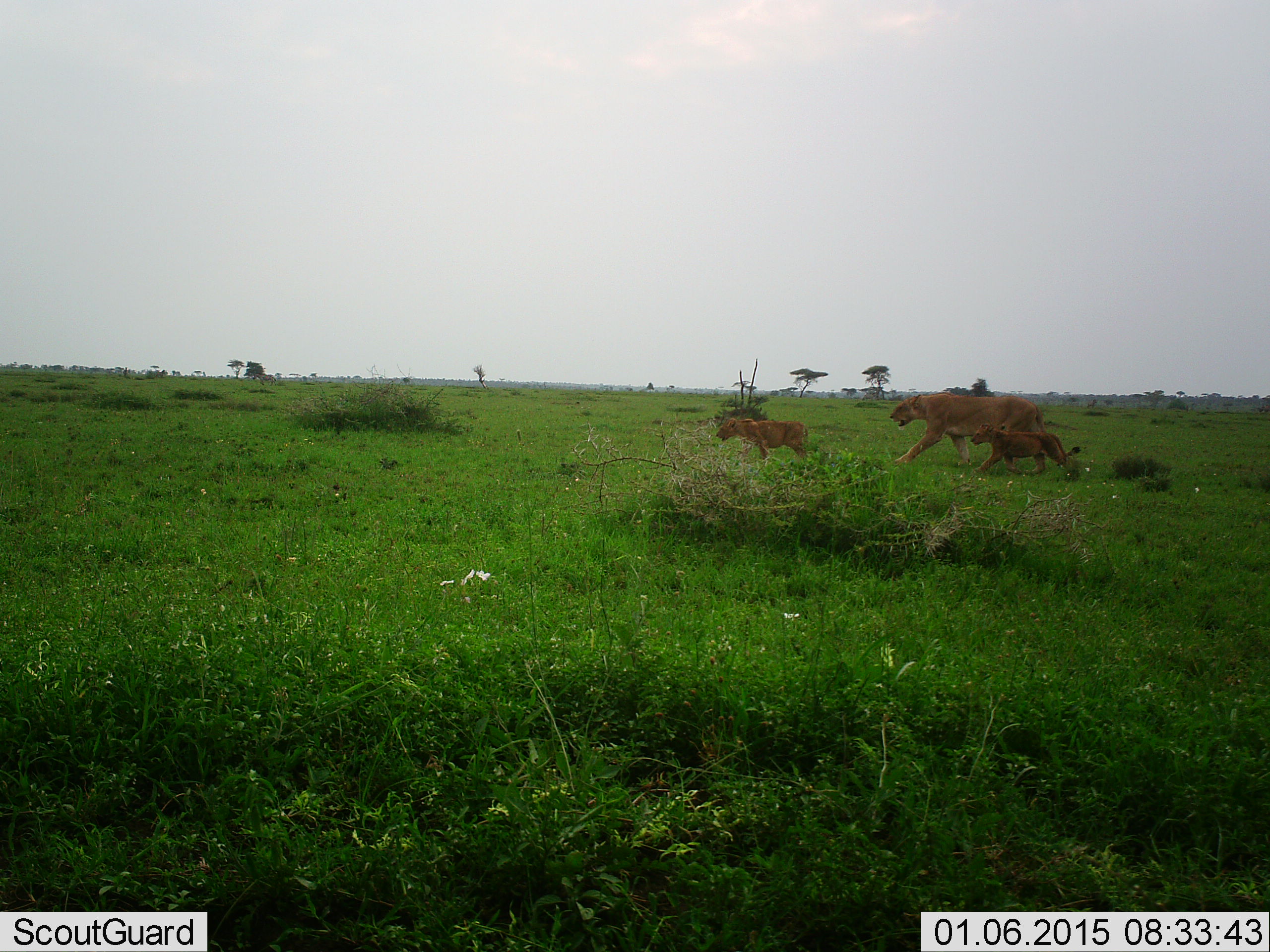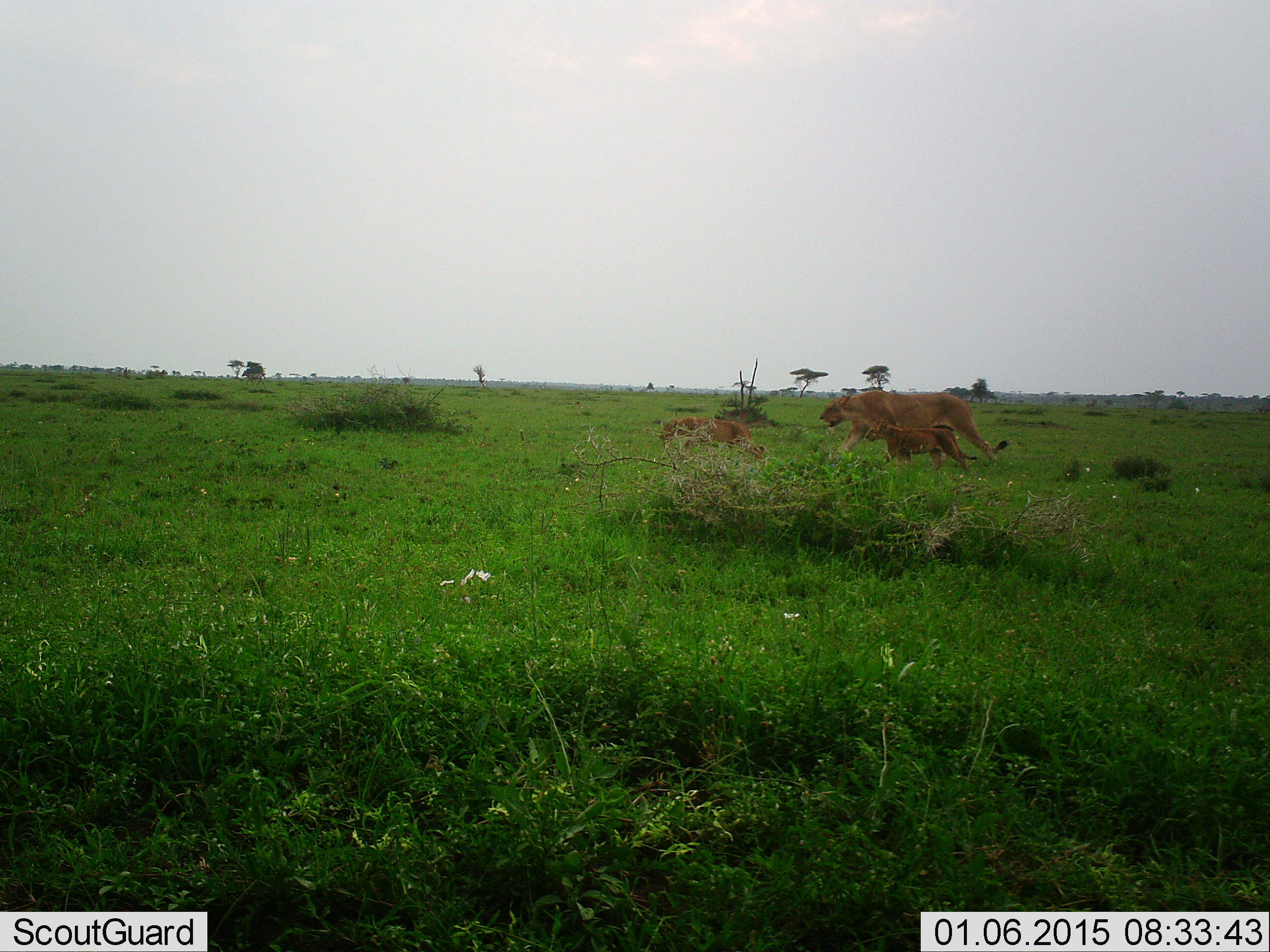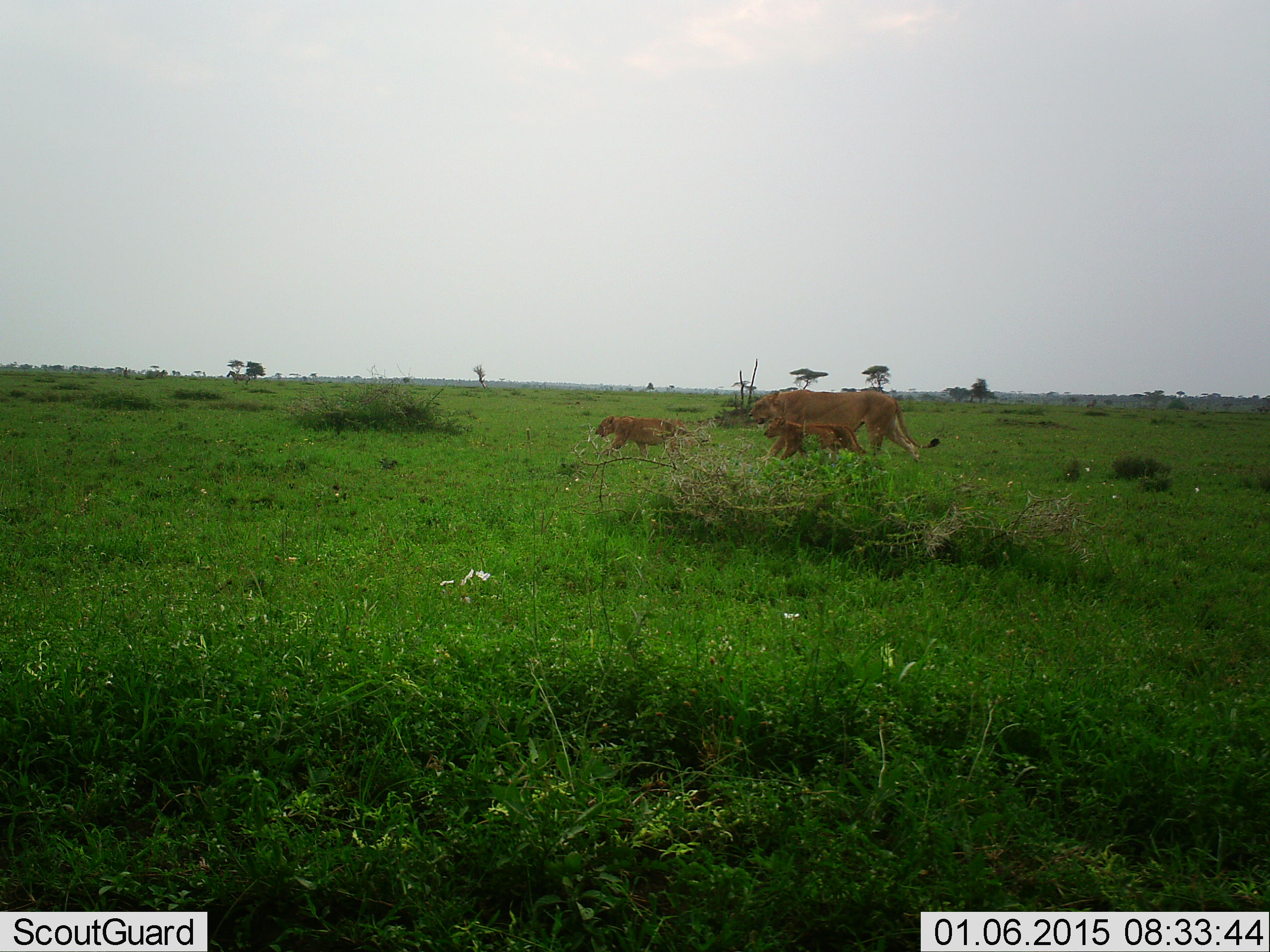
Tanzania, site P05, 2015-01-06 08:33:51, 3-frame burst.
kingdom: Animalia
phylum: Chordata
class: Mammalia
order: Carnivora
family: Felidae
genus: Panthera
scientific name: Panthera leo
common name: lion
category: lionfemale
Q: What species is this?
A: Lionfemale (lion) (Panthera leo).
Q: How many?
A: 3.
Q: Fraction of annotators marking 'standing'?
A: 6%.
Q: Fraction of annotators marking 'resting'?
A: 0%.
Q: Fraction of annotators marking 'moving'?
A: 94%.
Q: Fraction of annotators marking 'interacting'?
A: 0%.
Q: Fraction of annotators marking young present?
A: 88%.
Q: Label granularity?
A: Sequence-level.